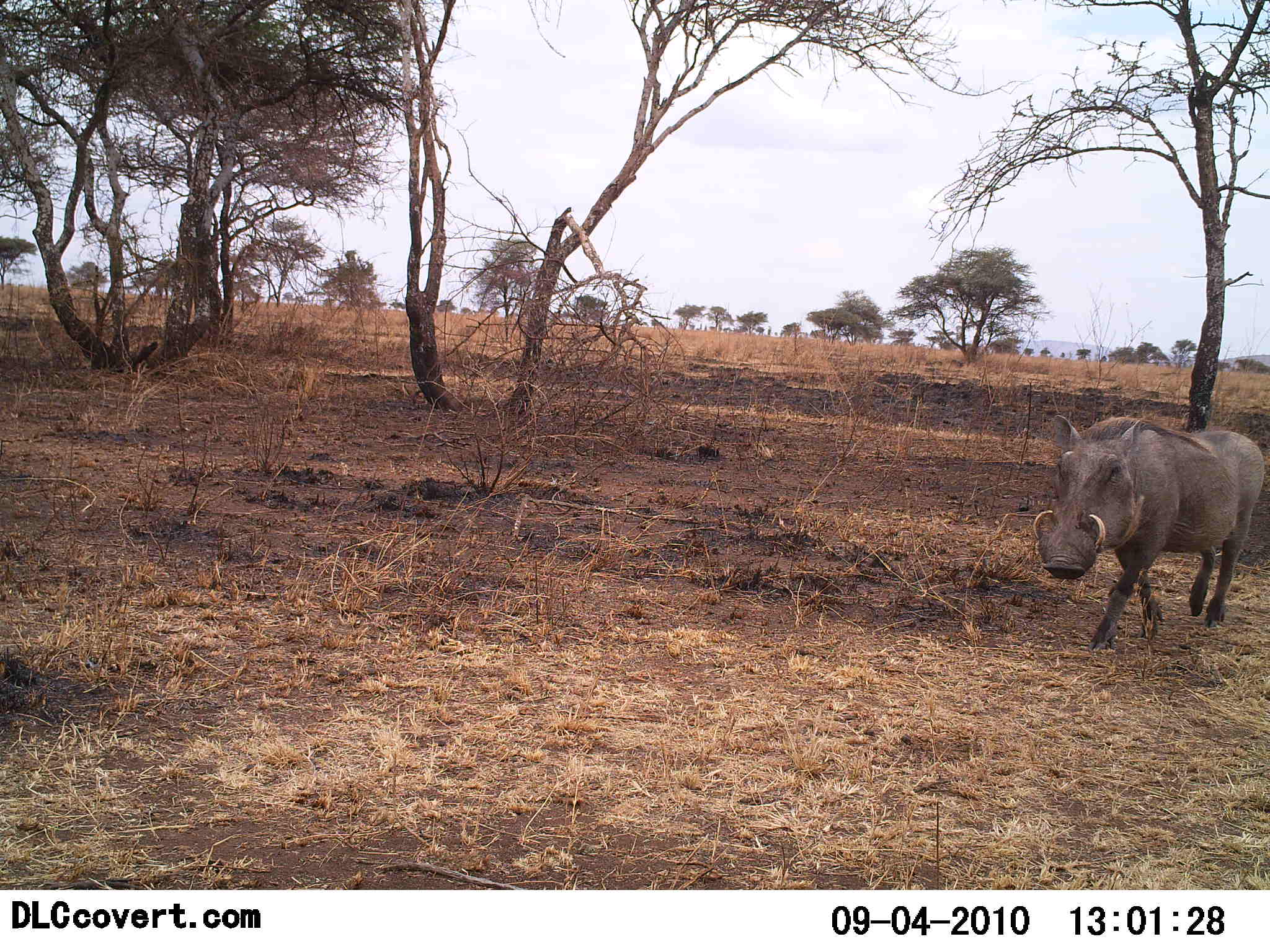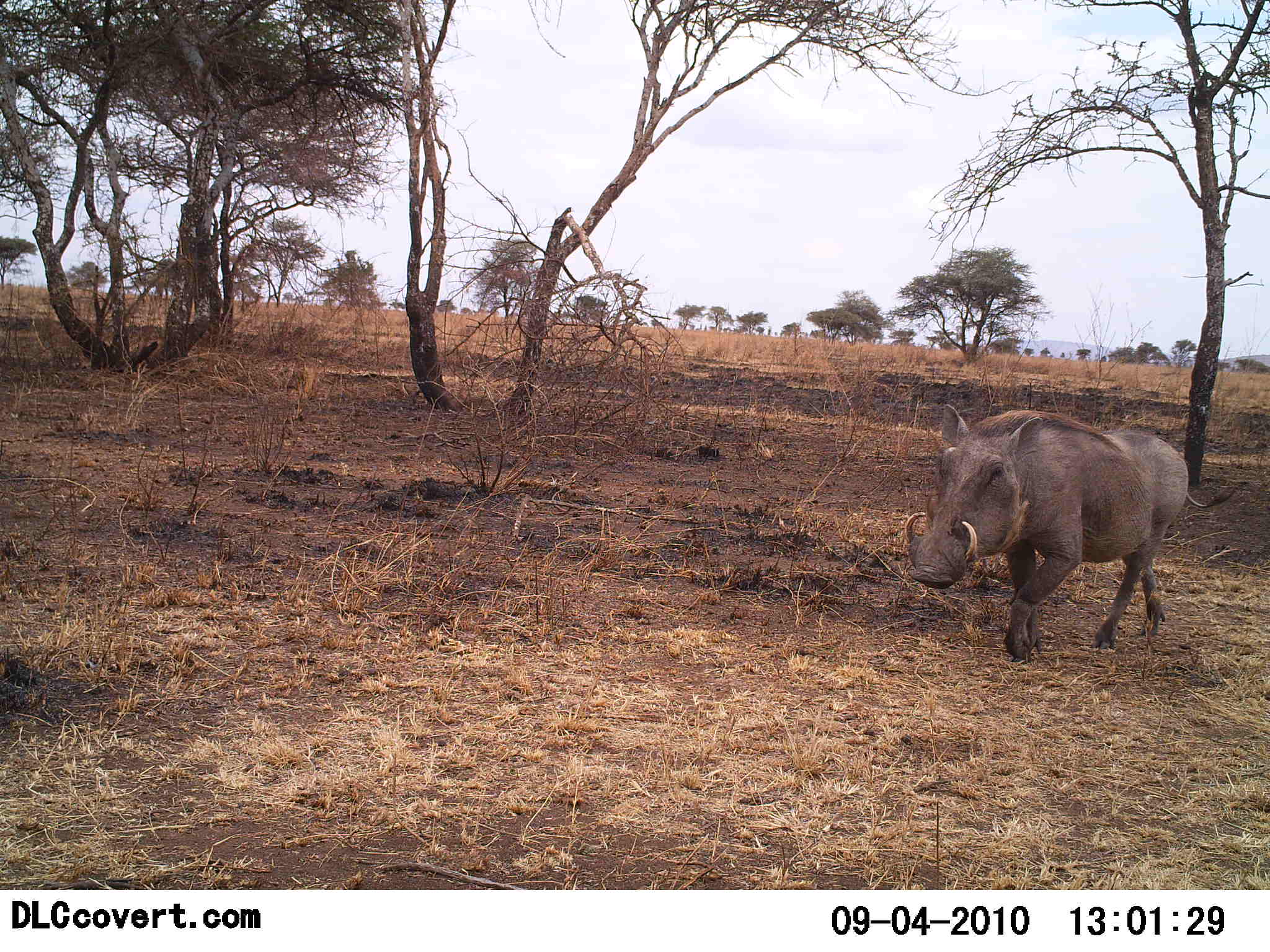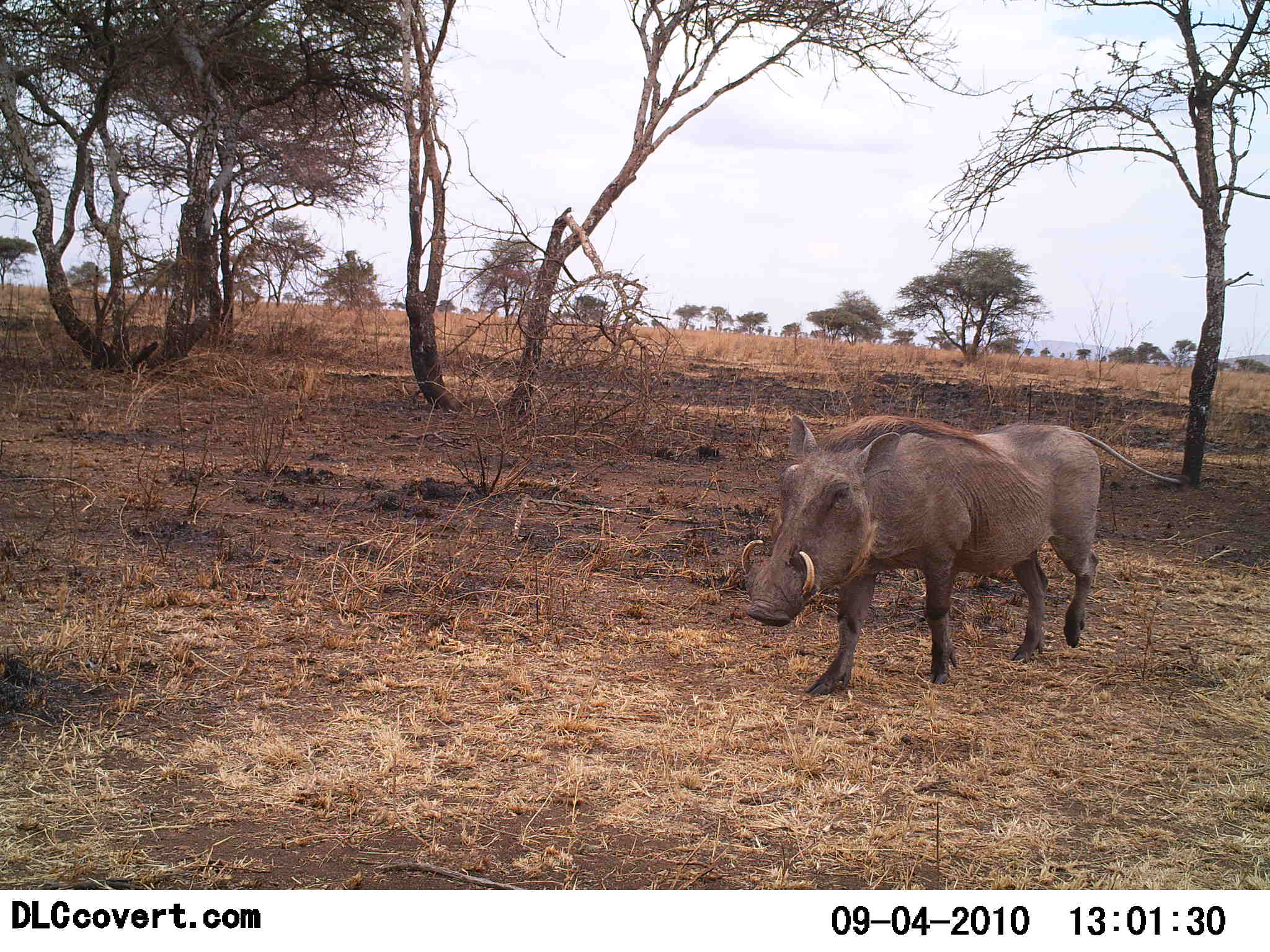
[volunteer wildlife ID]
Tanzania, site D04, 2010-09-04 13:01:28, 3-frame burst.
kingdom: Animalia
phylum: Chordata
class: Mammalia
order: Artiodactyla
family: Suidae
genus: Phacochoerus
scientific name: Phacochoerus africanus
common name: warthog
Warthog (Phacochoerus africanus), count 1. Behavior (volunteer vote fractions): standing 7%, resting 0%, moving 93%, interacting 0%. Young present (vote fraction): 0%. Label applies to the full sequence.